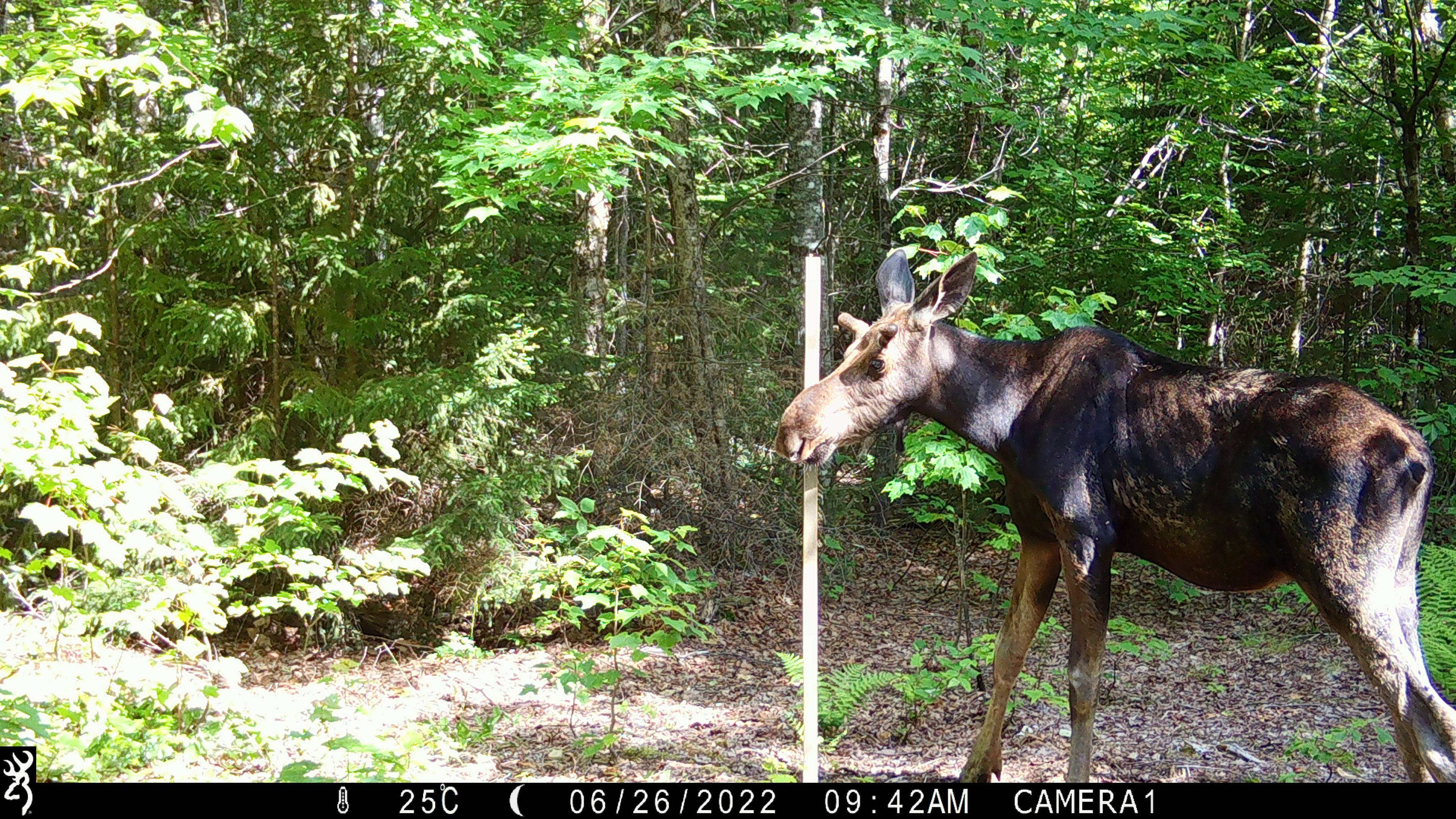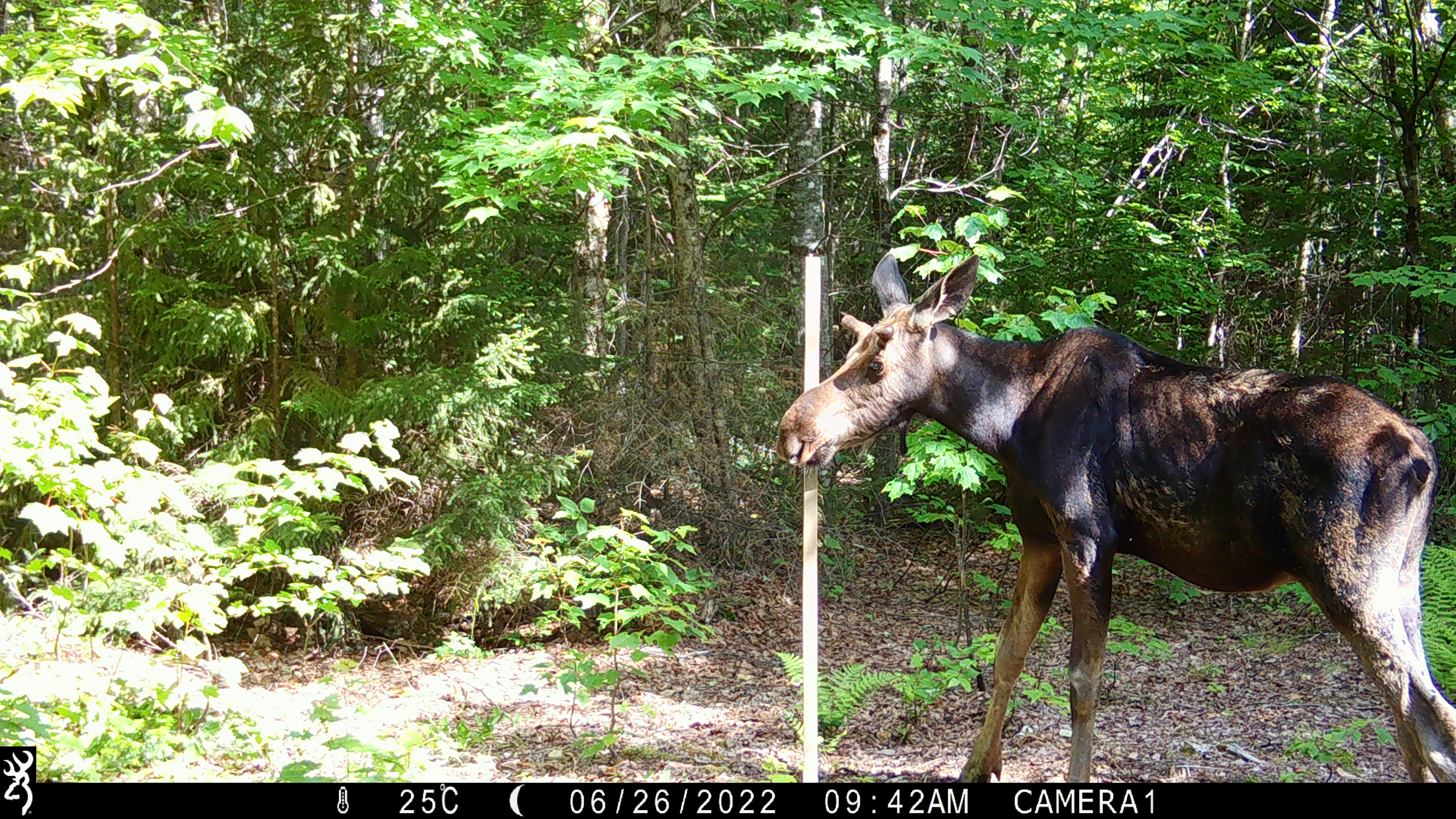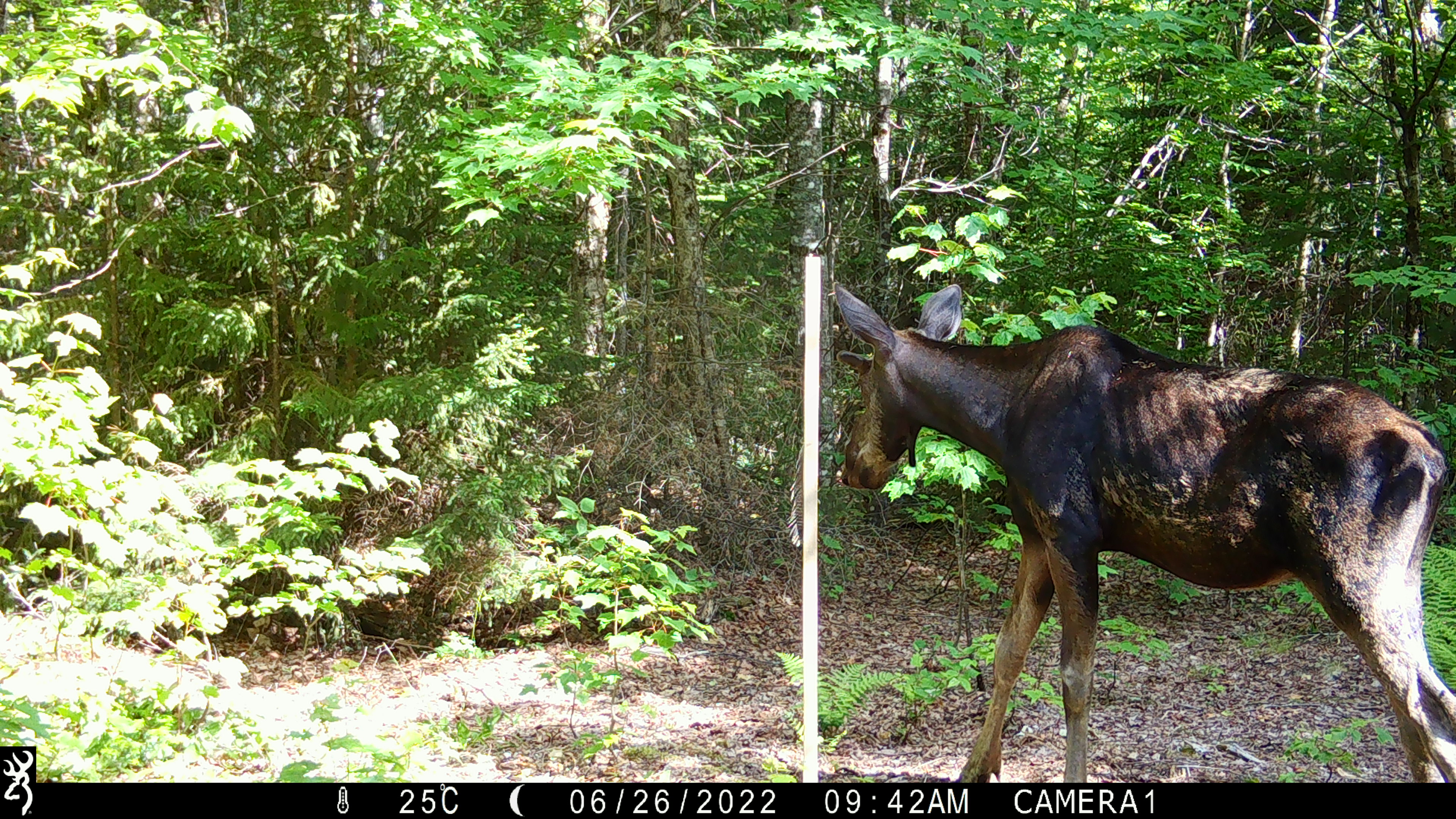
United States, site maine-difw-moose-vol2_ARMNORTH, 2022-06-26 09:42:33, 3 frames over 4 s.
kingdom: Animalia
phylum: Chordata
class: Mammalia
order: Artiodactyla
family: Cervidae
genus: Alces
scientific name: Alces alces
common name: moose